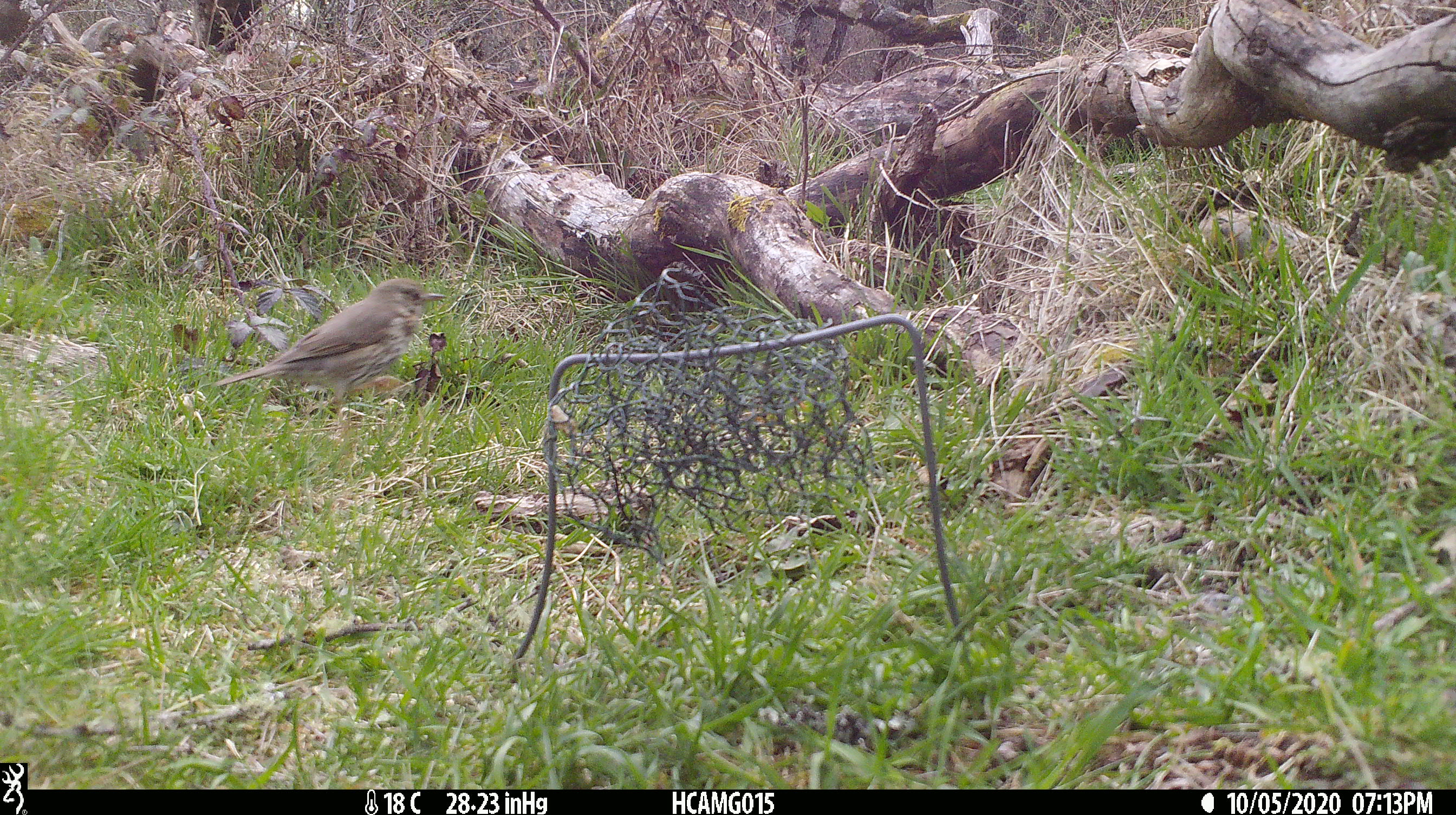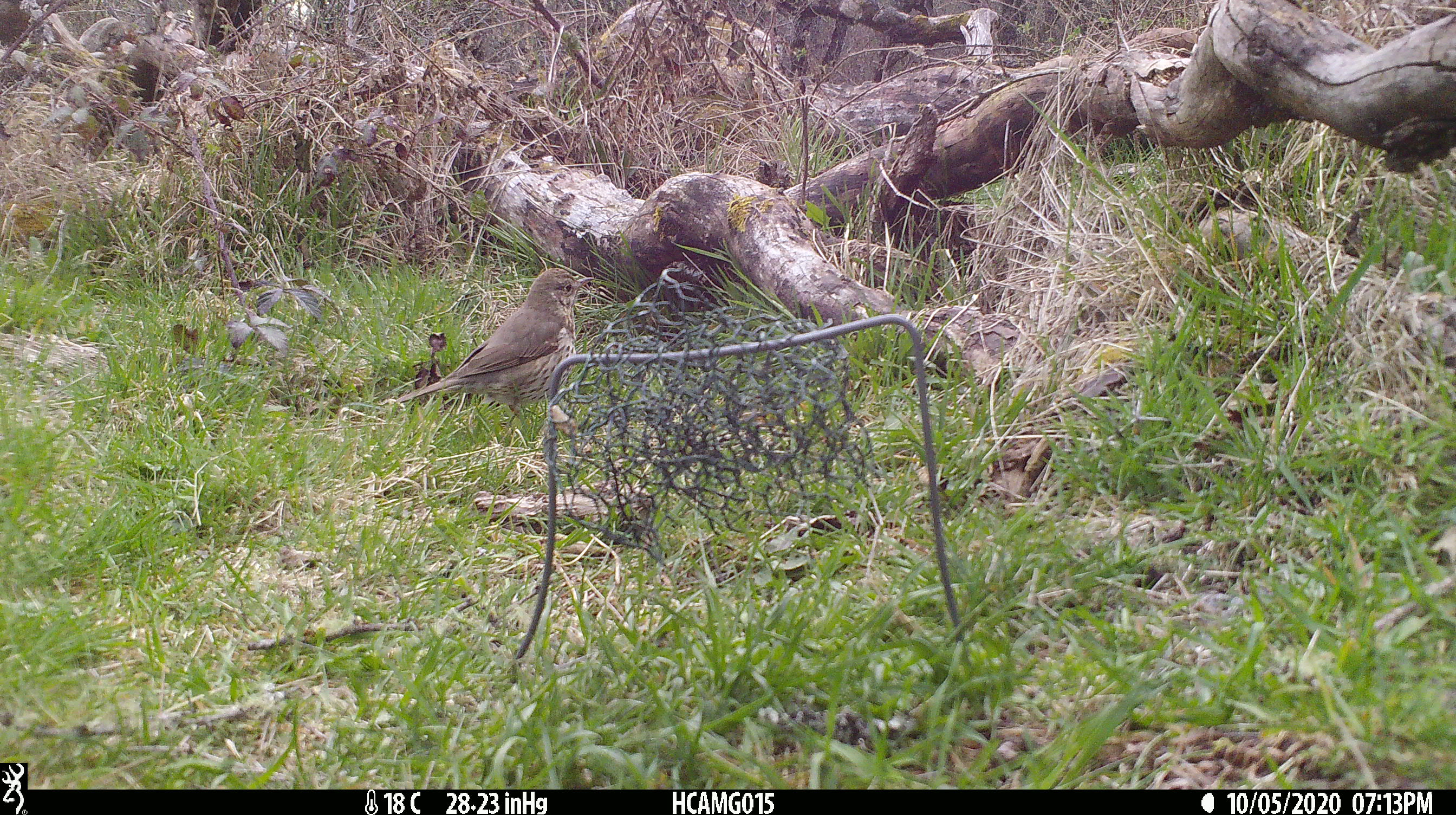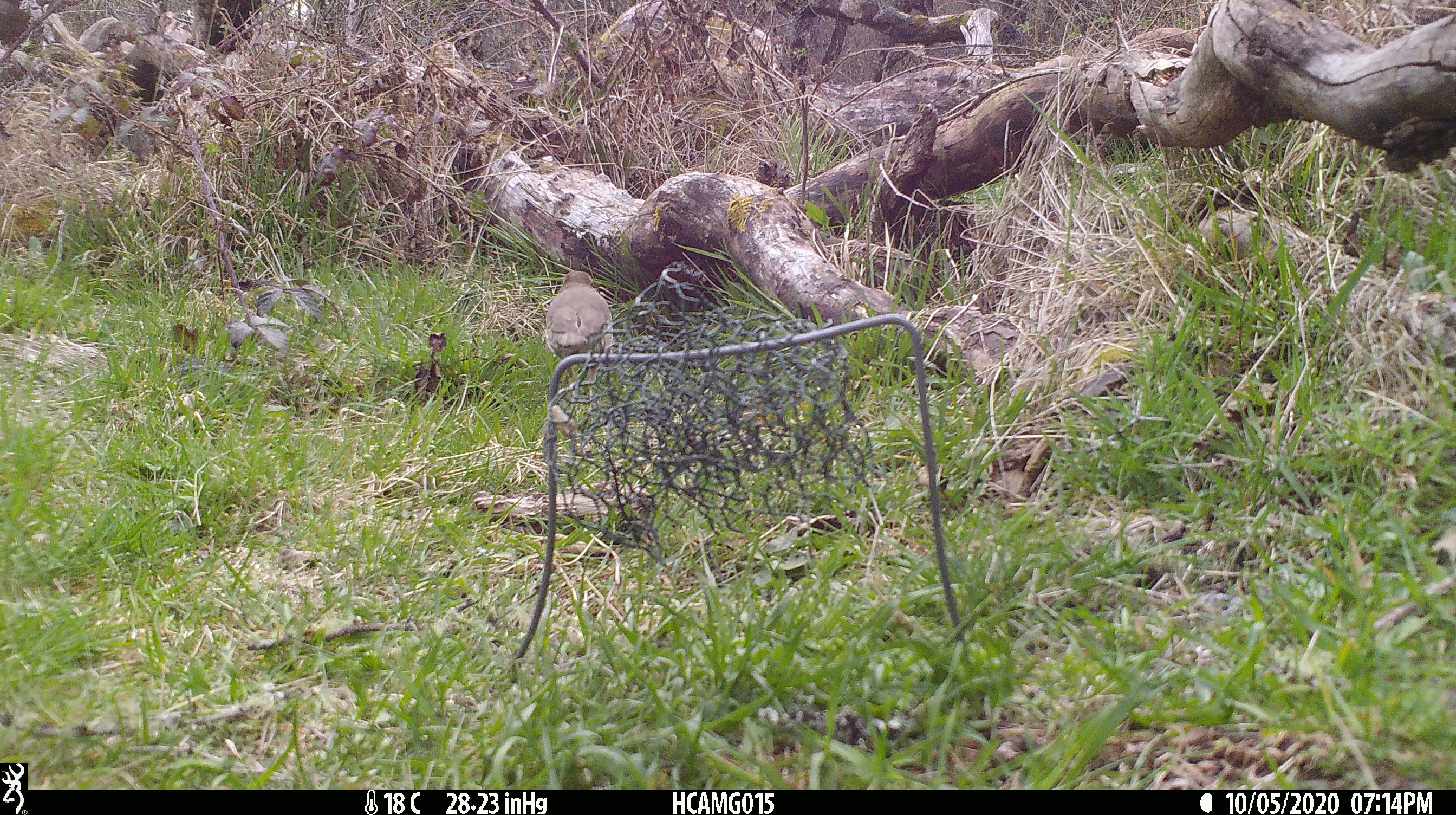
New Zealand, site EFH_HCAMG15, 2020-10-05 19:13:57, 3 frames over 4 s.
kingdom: Animalia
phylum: Chordata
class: Aves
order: Passeriformes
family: Turdidae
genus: Turdus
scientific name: Turdus philomelos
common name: song thrush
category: thrush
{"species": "thrush (song thrush) (Turdus philomelos)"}